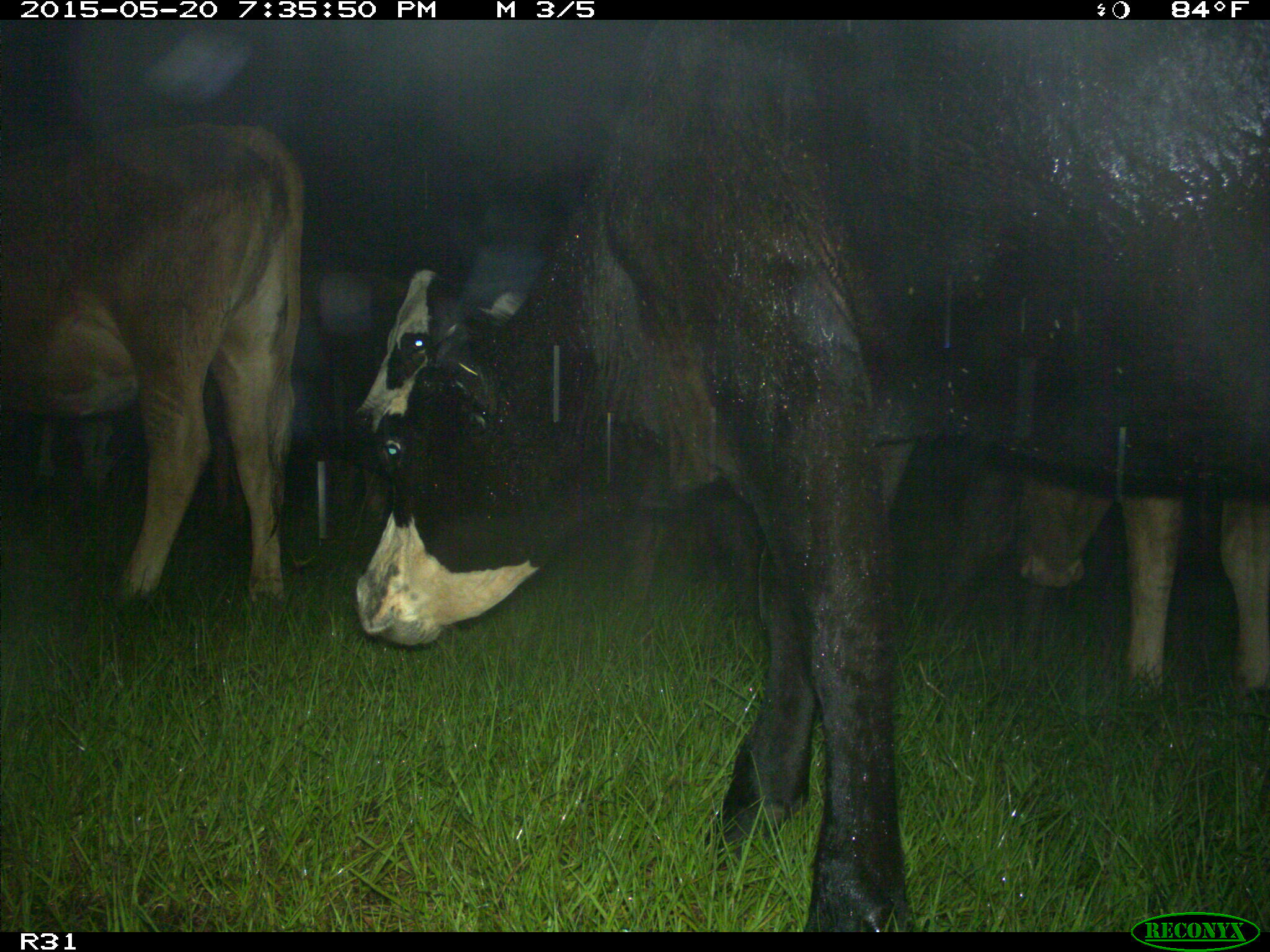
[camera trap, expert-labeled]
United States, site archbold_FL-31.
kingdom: Animalia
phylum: Chordata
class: Mammalia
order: Artiodactyla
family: Bovidae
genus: Bos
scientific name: Bos taurus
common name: domestic cow